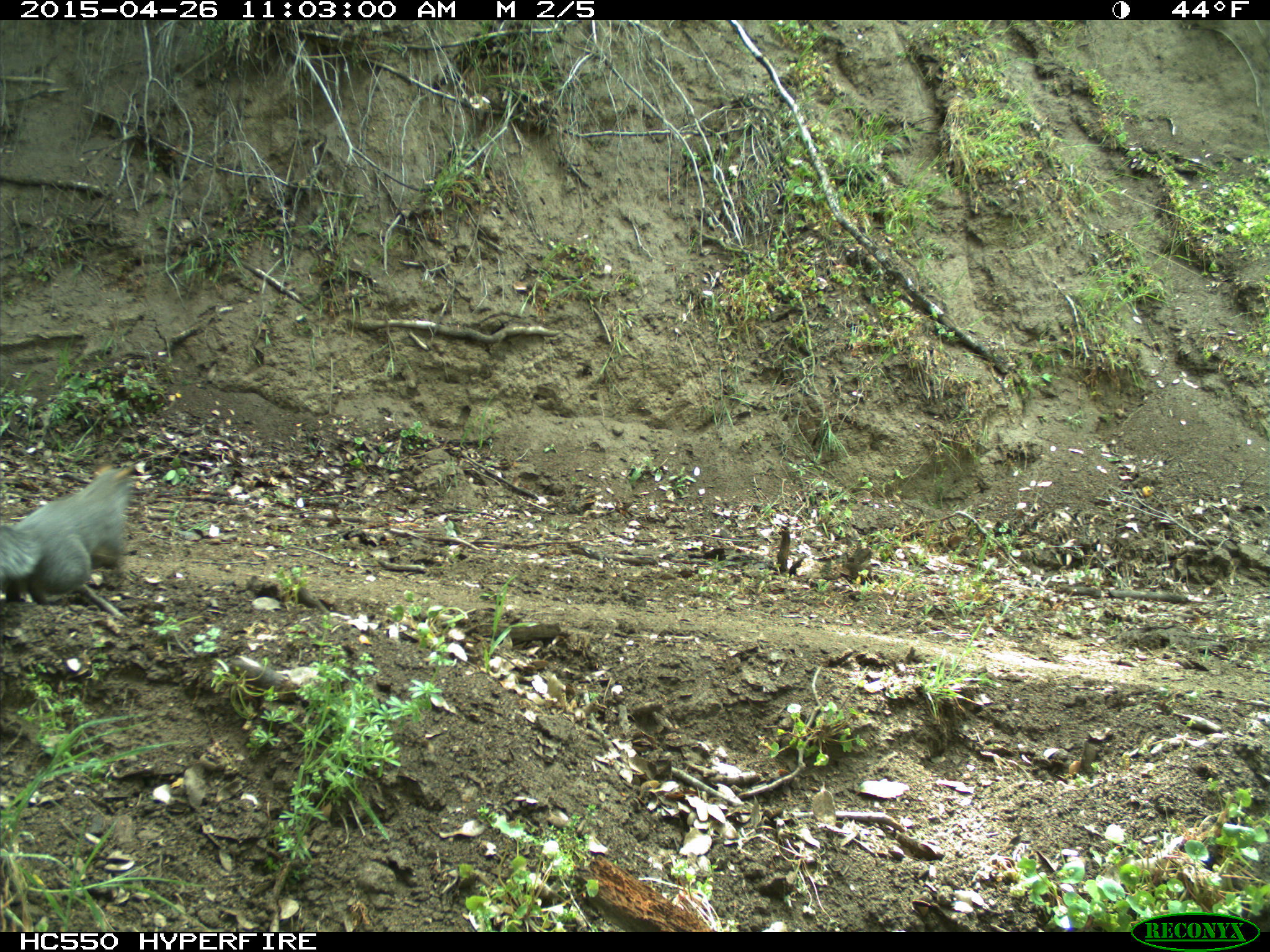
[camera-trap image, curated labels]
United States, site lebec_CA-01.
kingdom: Animalia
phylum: Chordata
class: Mammalia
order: Rodentia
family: Sciuridae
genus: Sciurus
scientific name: Sciurus carolinensis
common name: eastern gray squirrel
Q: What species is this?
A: Sciurus carolinensis (eastern gray squirrel).